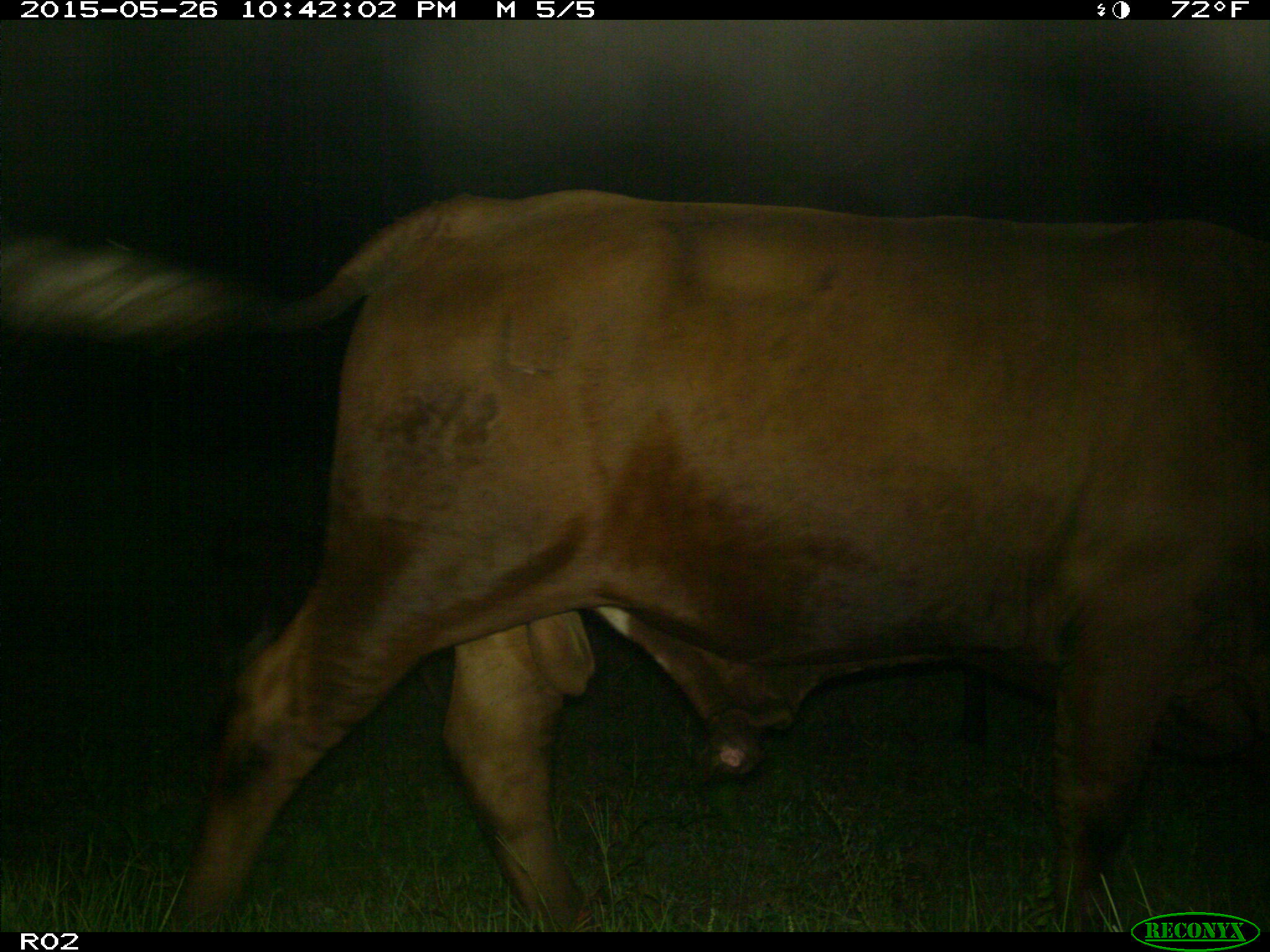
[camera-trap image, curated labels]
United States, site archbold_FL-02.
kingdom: Animalia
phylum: Chordata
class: Mammalia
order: Artiodactyla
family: Bovidae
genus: Bos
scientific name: Bos taurus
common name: domestic cow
Bos taurus (domestic cow).